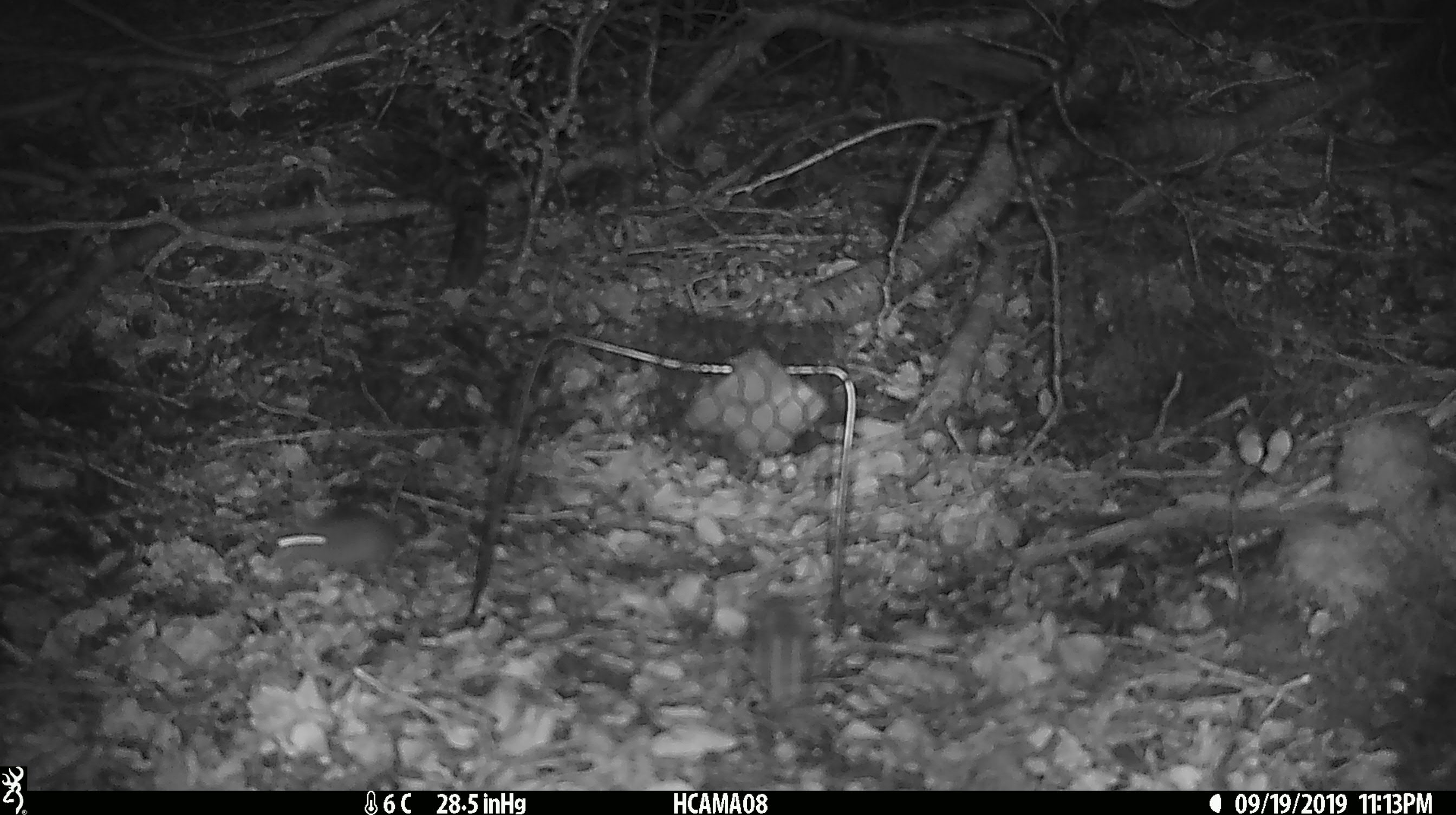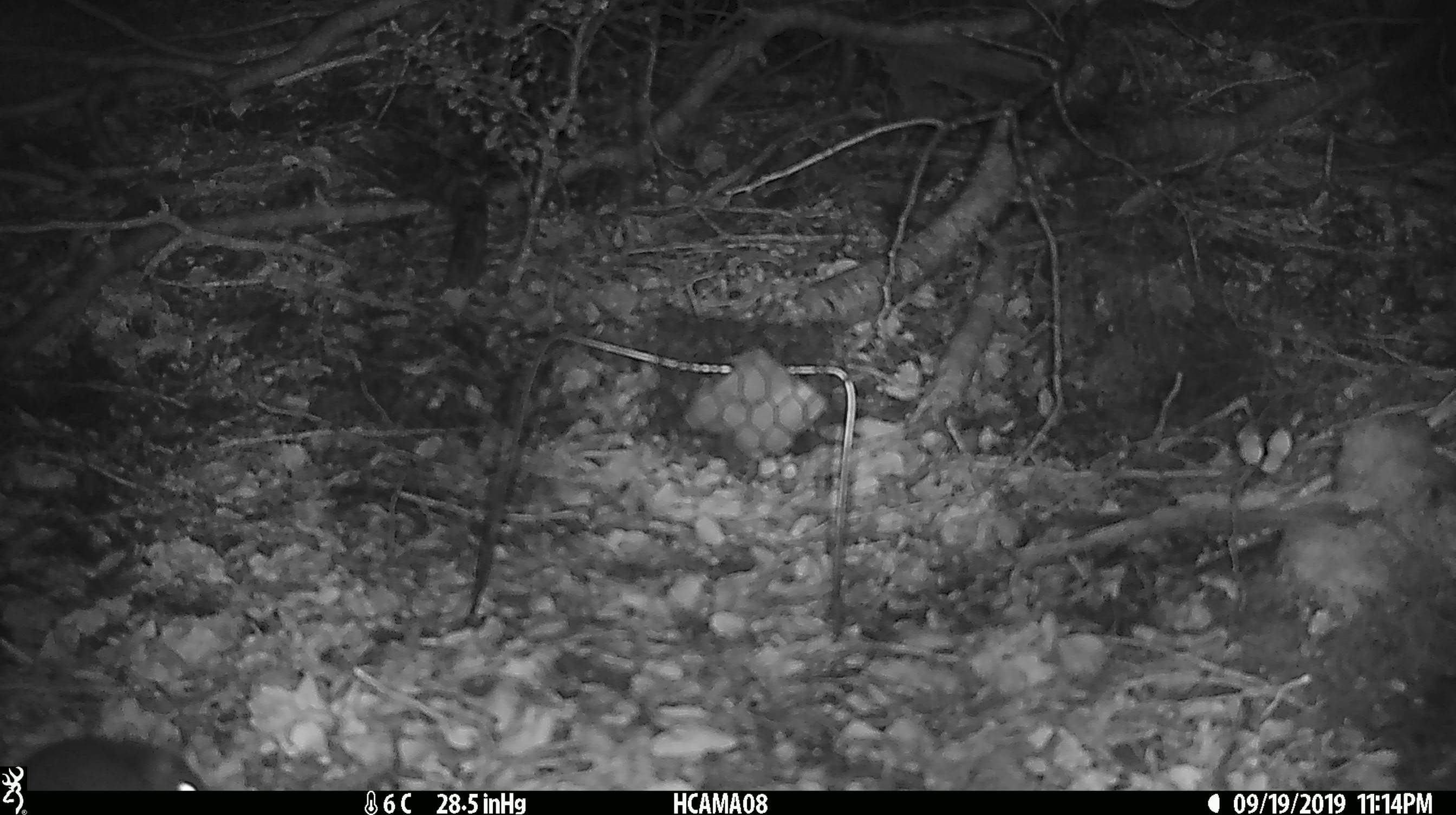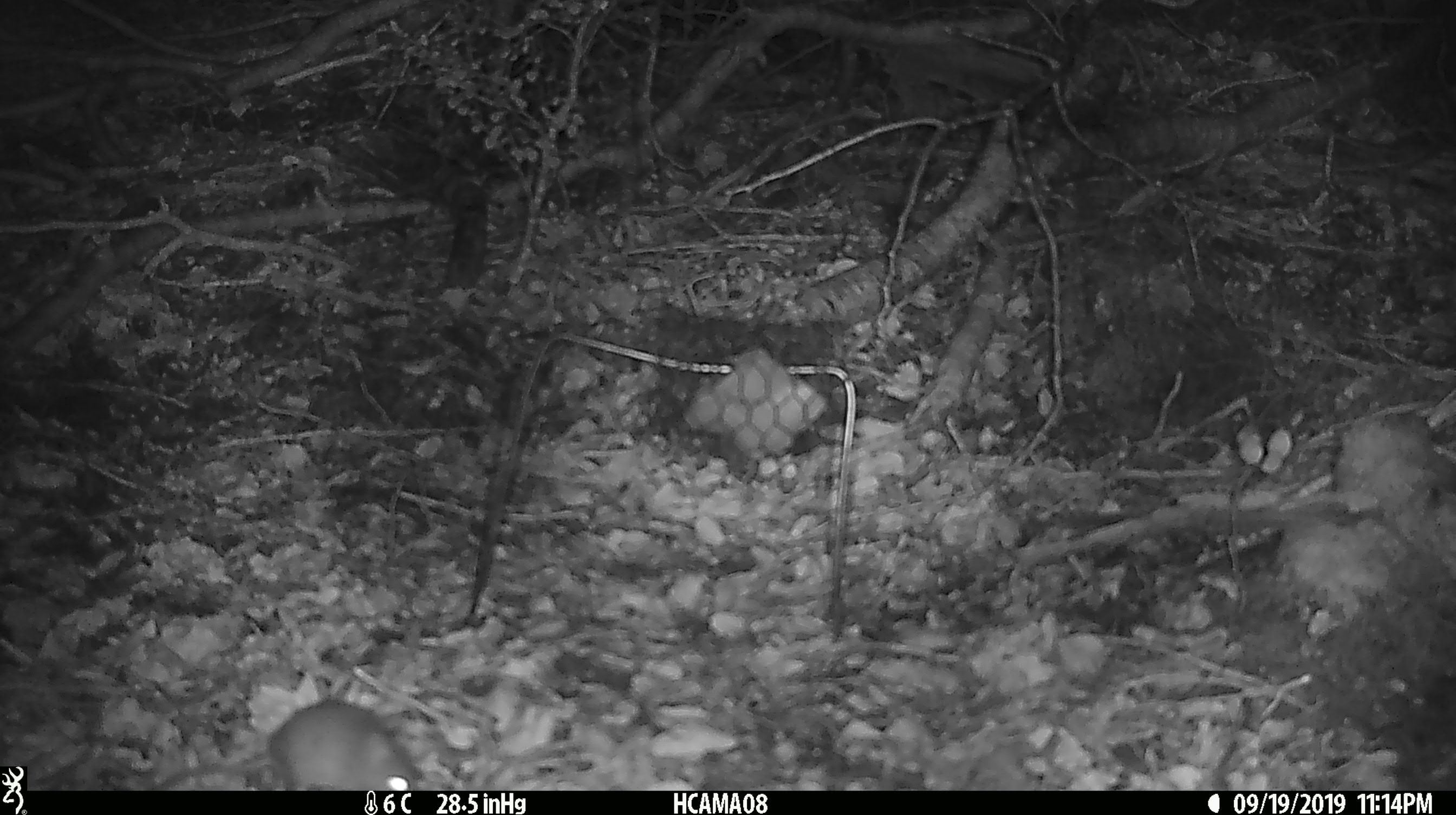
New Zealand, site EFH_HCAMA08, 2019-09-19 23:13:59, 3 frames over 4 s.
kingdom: Animalia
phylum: Chordata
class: Mammalia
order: Rodentia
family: Muridae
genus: Mus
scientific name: Mus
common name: mouse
Mouse (Mus).